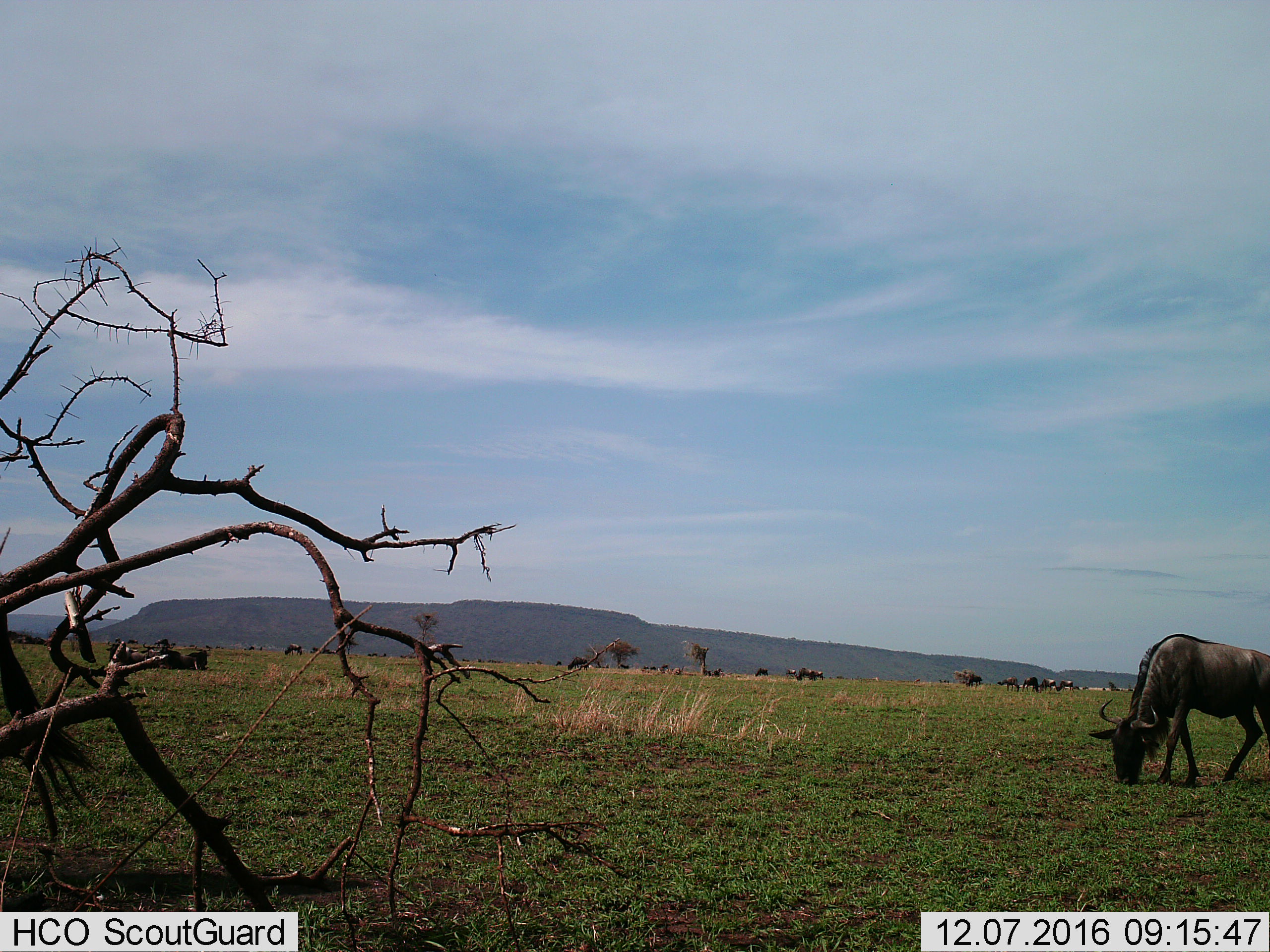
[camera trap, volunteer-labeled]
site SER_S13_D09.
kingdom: Animalia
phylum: Chordata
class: Mammalia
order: Artiodactyla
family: Bovidae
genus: Connochaetes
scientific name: Connochaetes taurinus taurinus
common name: blue wildebeest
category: wildebeestblue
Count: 11-50.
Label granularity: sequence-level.